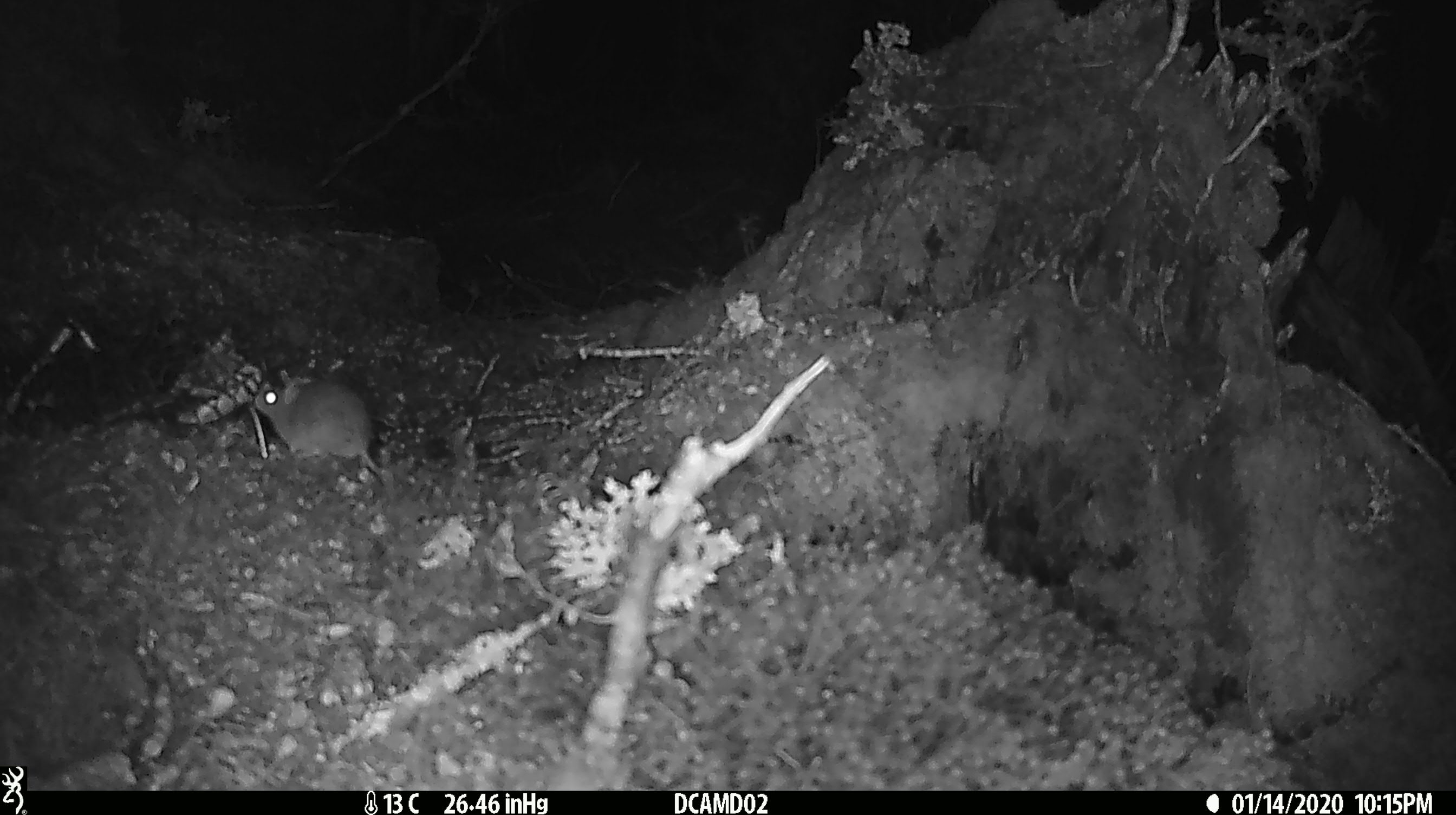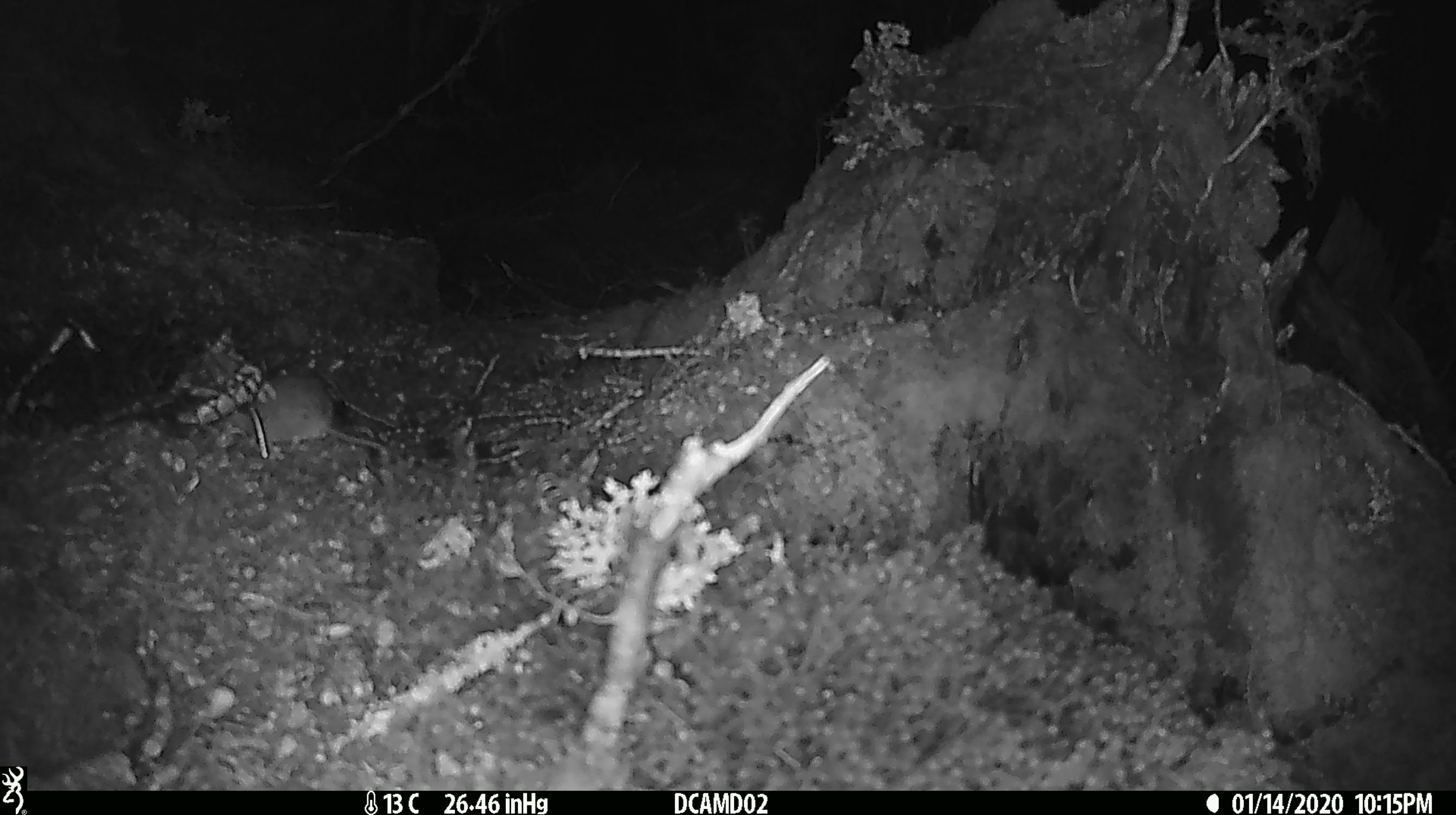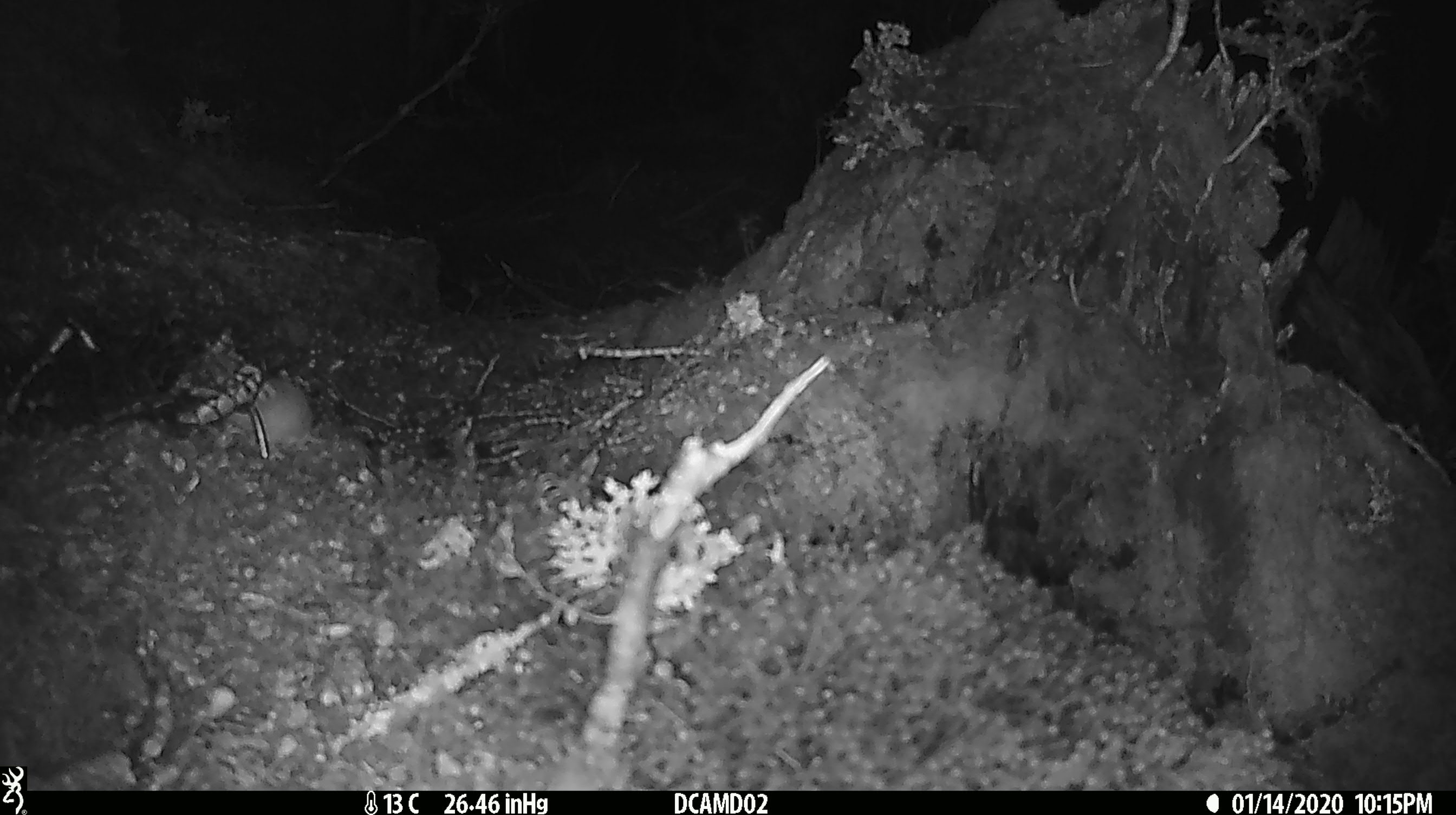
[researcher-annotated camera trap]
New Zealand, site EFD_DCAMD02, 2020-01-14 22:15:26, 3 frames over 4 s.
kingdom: Animalia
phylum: Chordata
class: Mammalia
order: Rodentia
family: Muridae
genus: Mus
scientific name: Mus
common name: mouse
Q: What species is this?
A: Mouse (Mus).